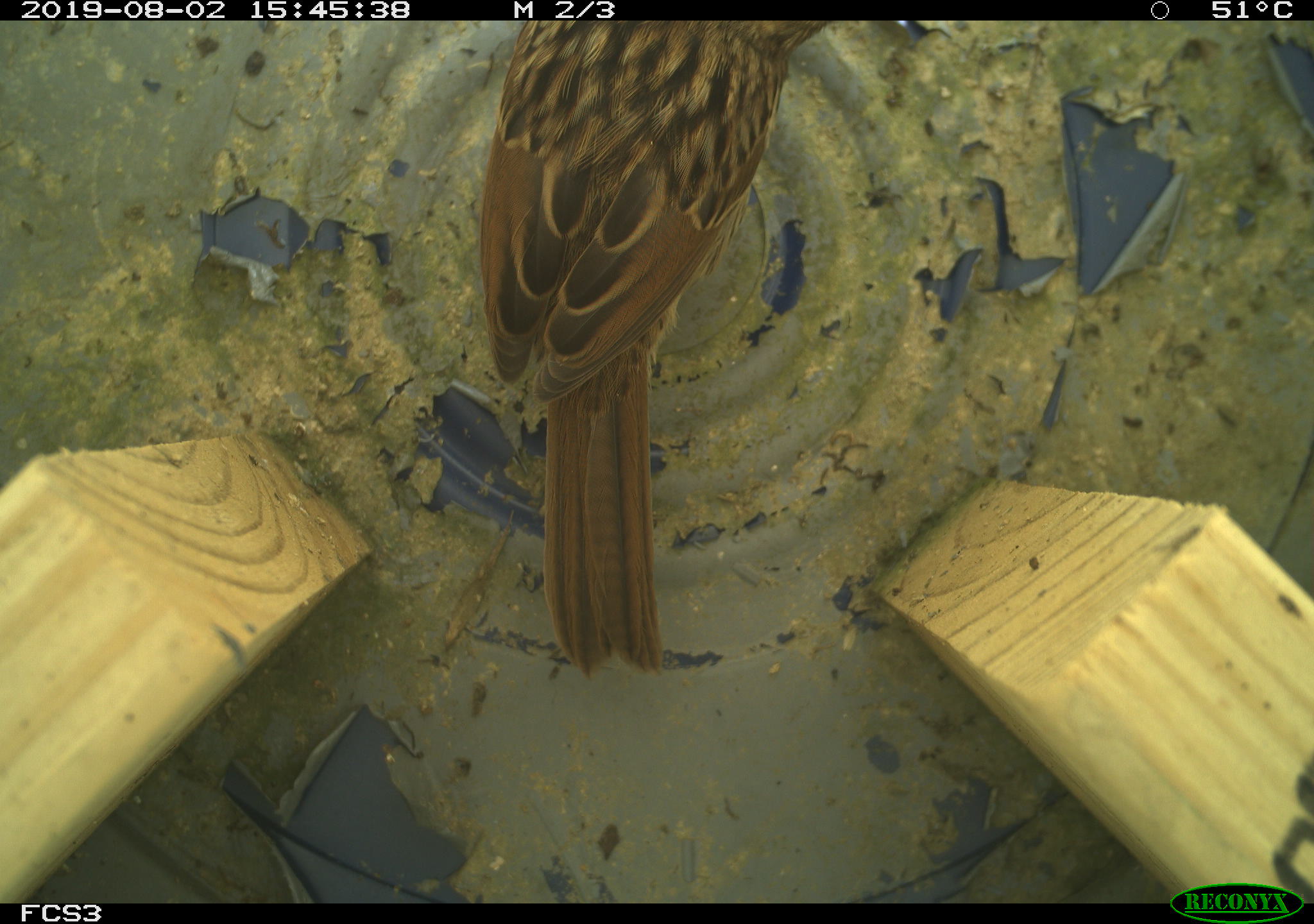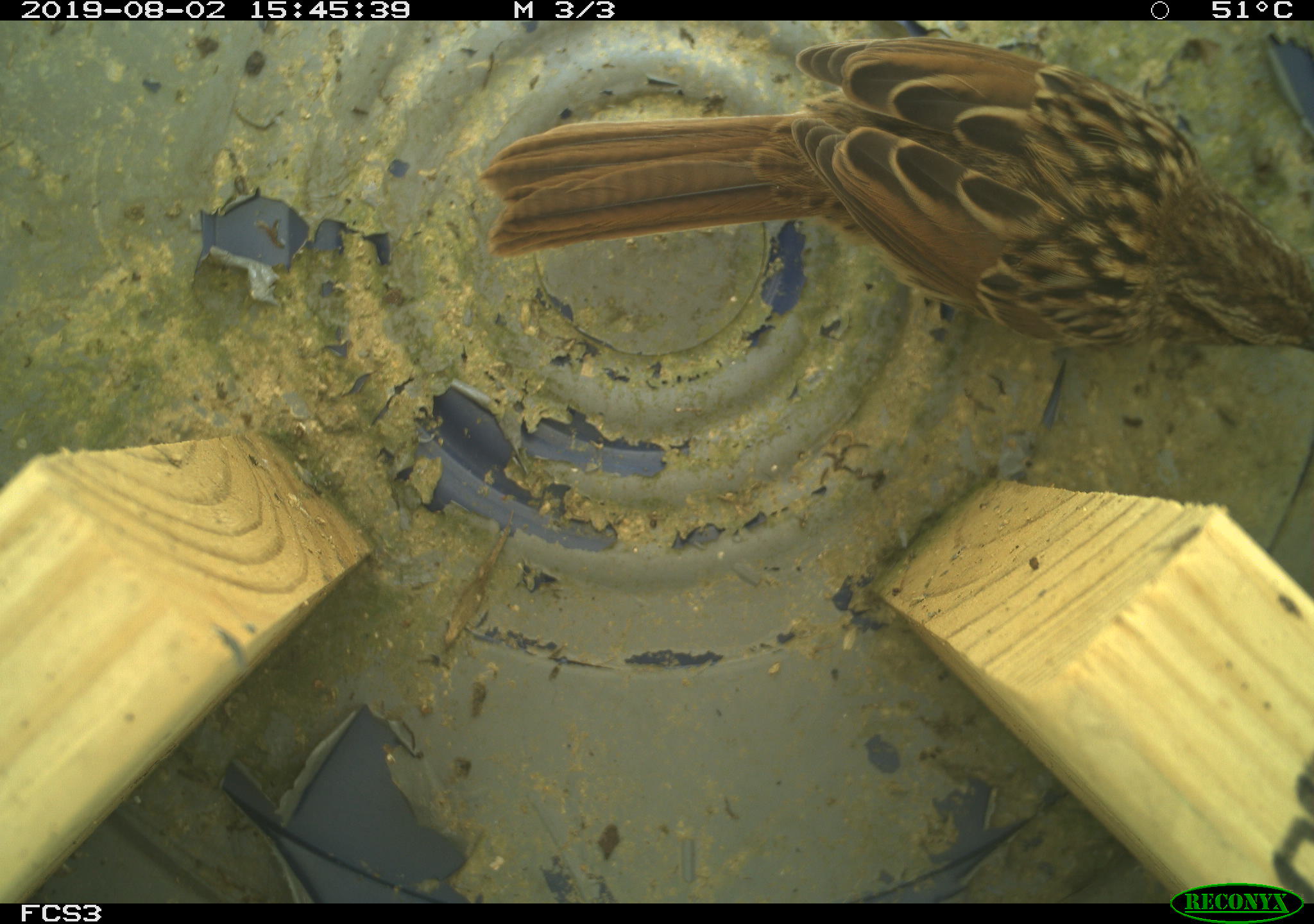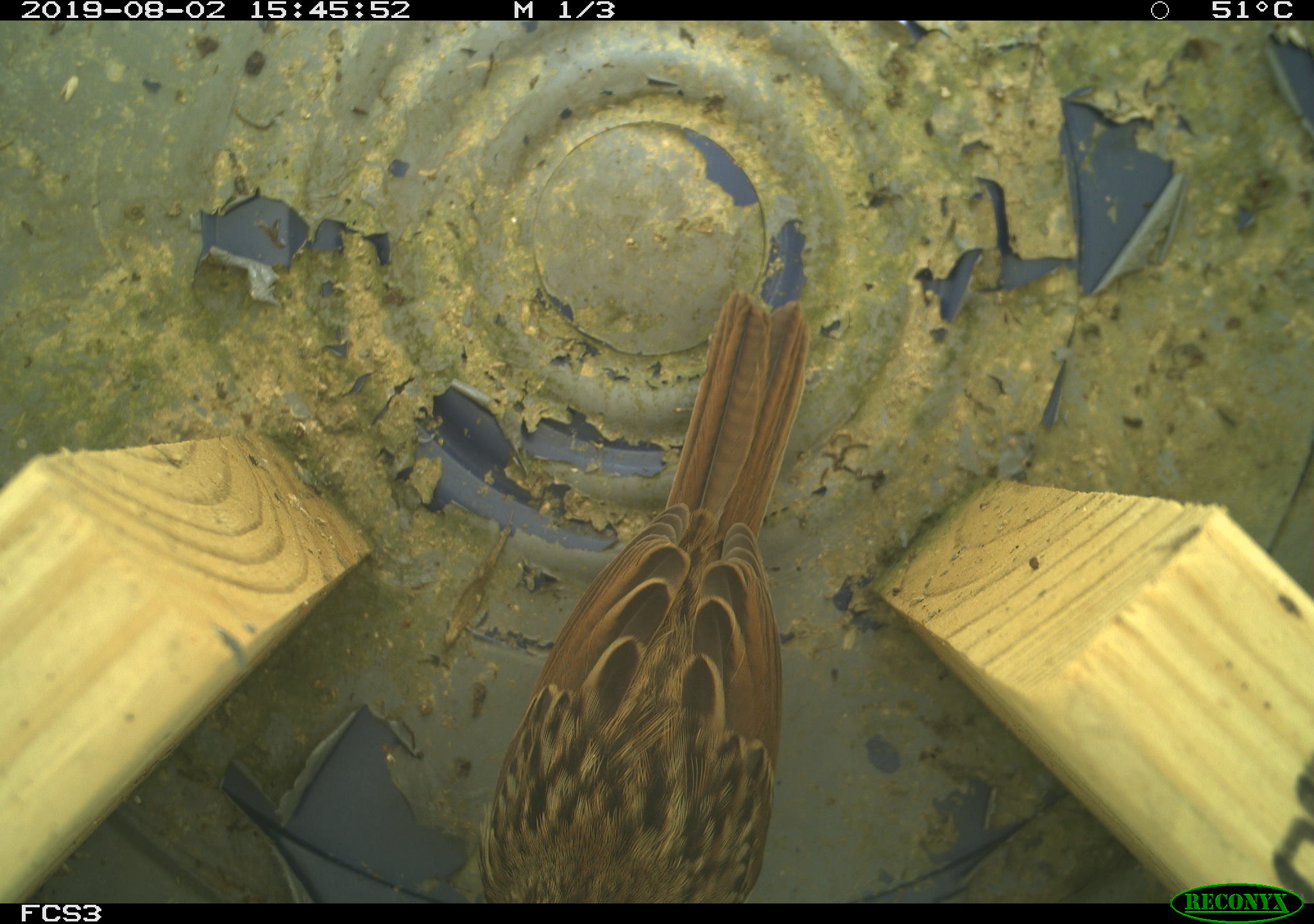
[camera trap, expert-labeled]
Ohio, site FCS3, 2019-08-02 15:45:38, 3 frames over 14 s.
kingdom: Animalia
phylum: Chordata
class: Aves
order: Passeriformes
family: Passerellidae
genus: Melospiza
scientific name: Melospiza melodia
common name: song sparrow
Song sparrow (Melospiza melodia).